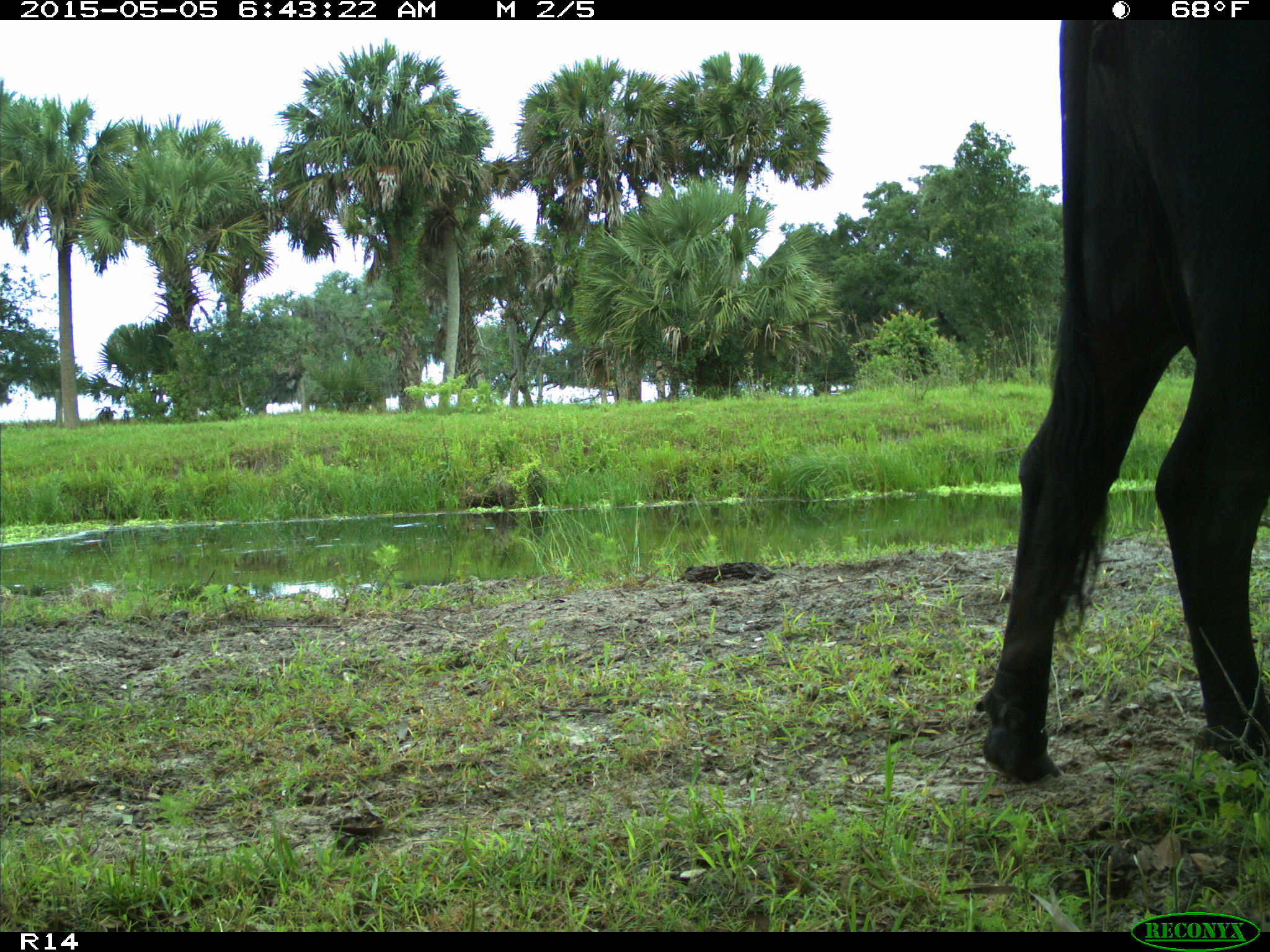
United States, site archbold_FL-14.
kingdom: Animalia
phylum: Chordata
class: Mammalia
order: Artiodactyla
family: Bovidae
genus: Bos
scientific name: Bos taurus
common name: domestic cow